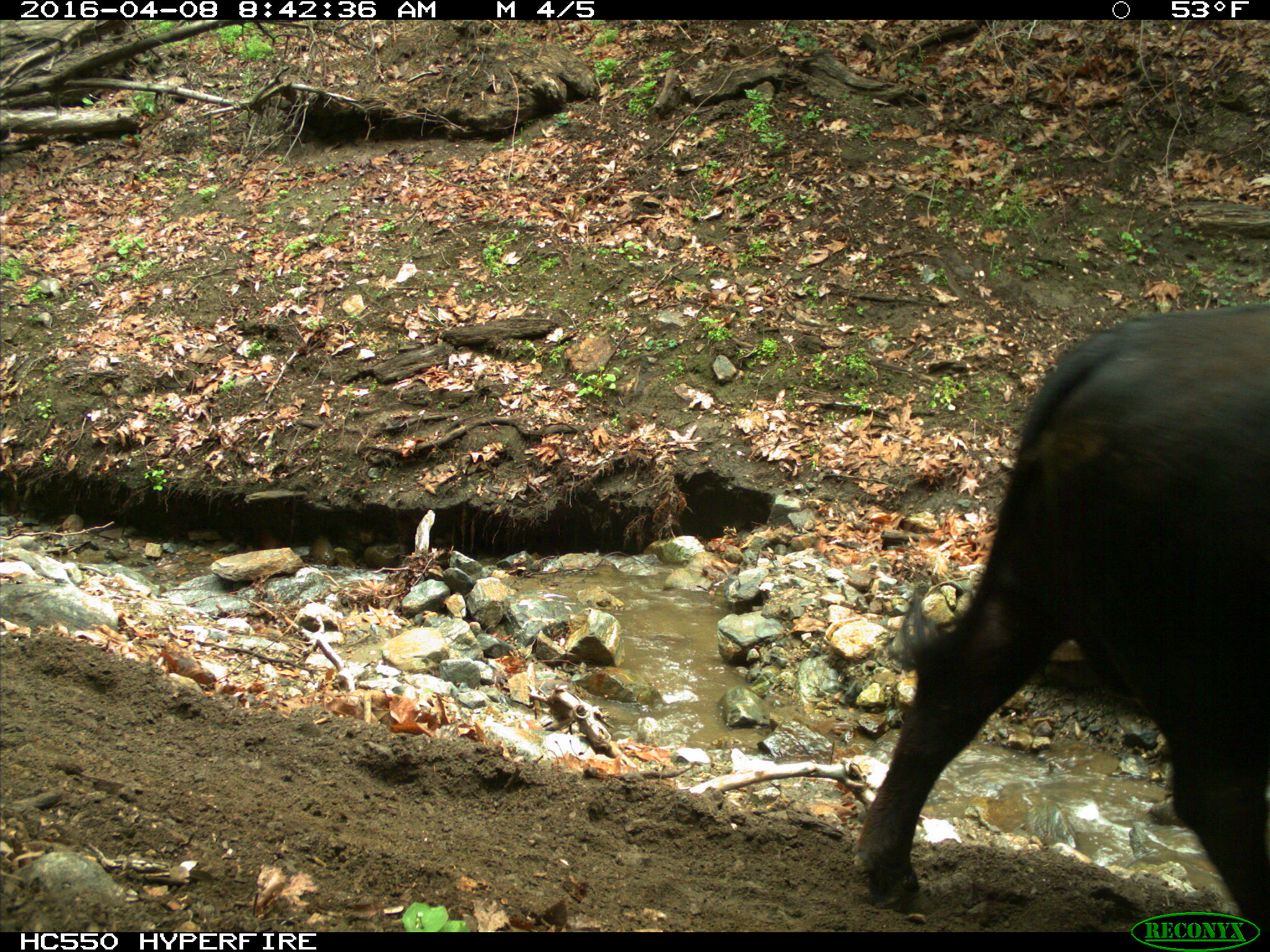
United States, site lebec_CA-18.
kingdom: Animalia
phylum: Chordata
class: Mammalia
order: Artiodactyla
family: Bovidae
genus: Bos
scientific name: Bos taurus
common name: domestic cow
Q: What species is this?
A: Bos taurus (domestic cow).